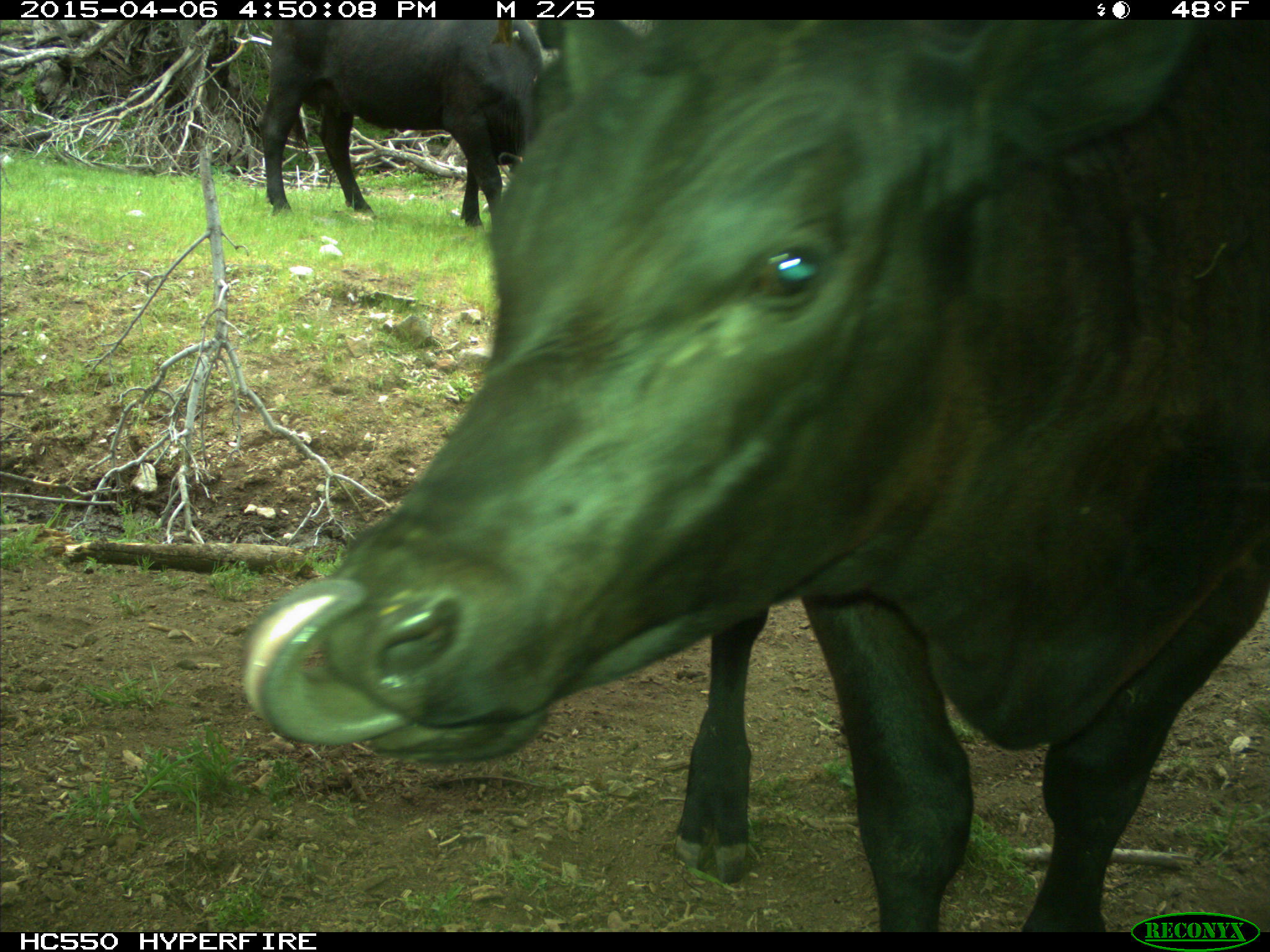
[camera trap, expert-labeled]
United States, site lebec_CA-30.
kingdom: Animalia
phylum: Chordata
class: Mammalia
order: Artiodactyla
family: Bovidae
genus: Bos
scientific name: Bos taurus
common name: domestic cow